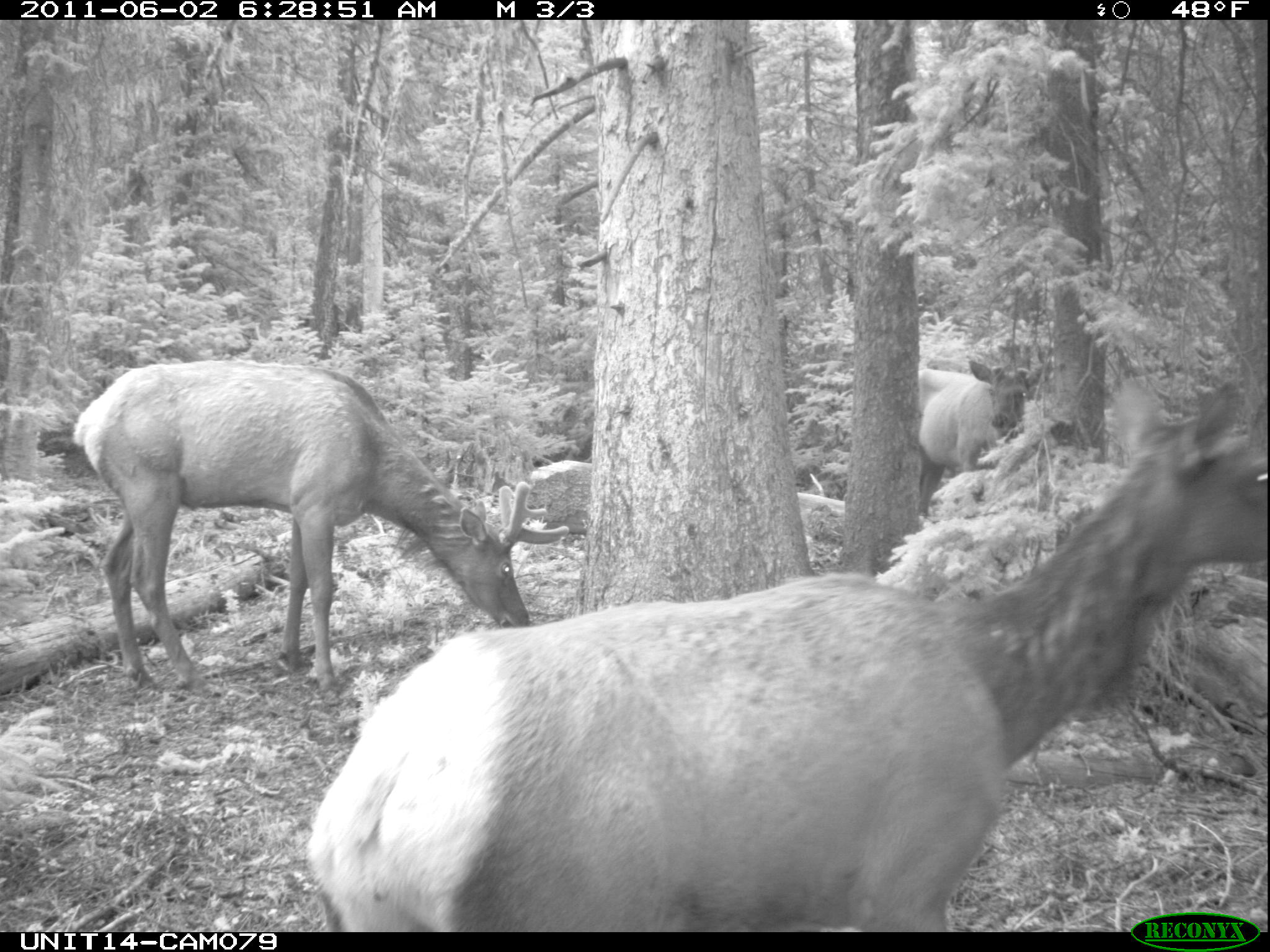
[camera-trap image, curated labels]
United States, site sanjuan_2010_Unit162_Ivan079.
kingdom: Animalia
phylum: Chordata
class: Mammalia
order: Artiodactyla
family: Cervidae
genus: Cervus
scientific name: Cervus elaphus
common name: red deer